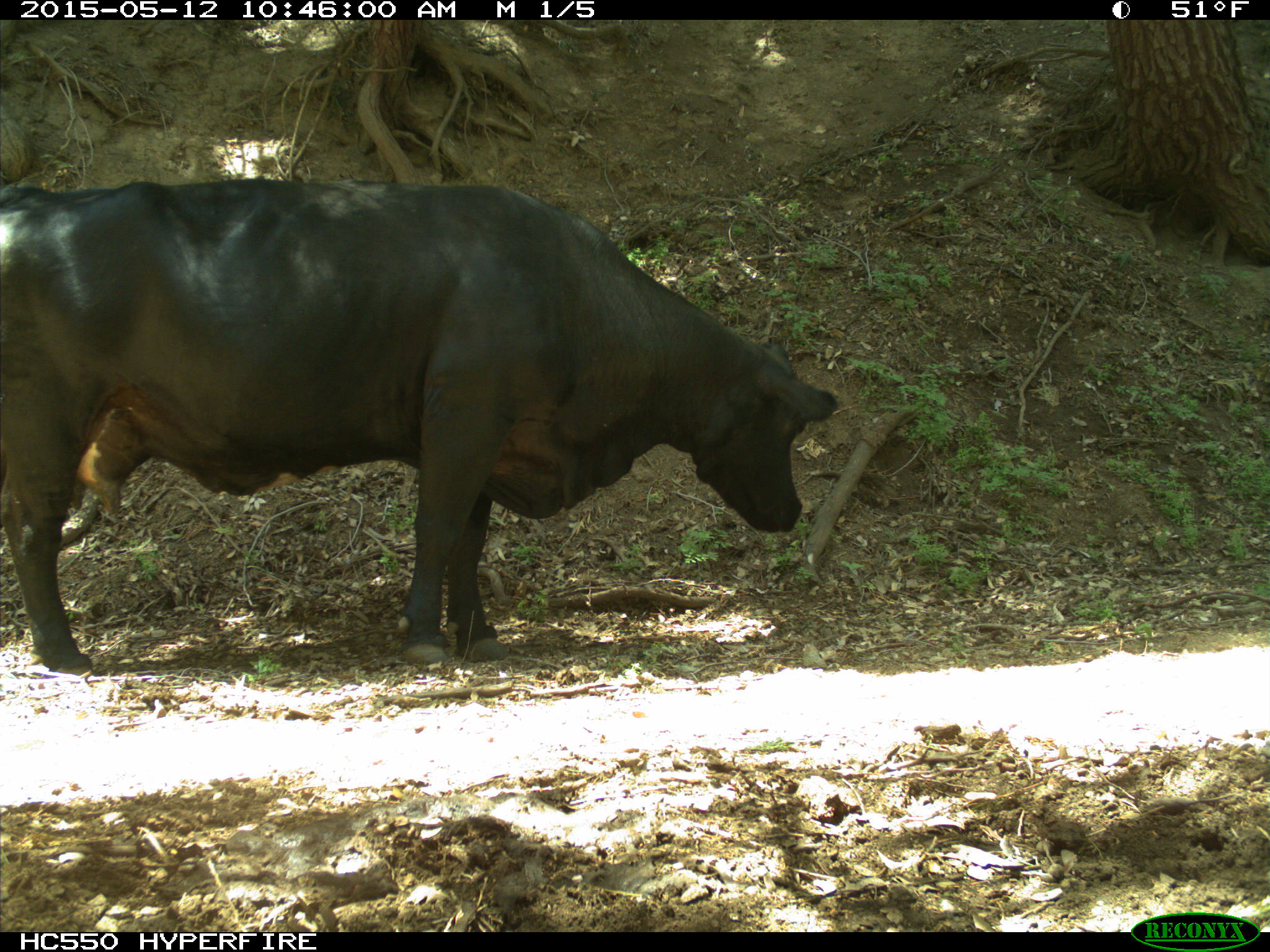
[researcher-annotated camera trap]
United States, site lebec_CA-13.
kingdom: Animalia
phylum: Chordata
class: Mammalia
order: Artiodactyla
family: Bovidae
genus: Bos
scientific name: Bos taurus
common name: domestic cow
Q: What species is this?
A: Bos taurus (domestic cow).